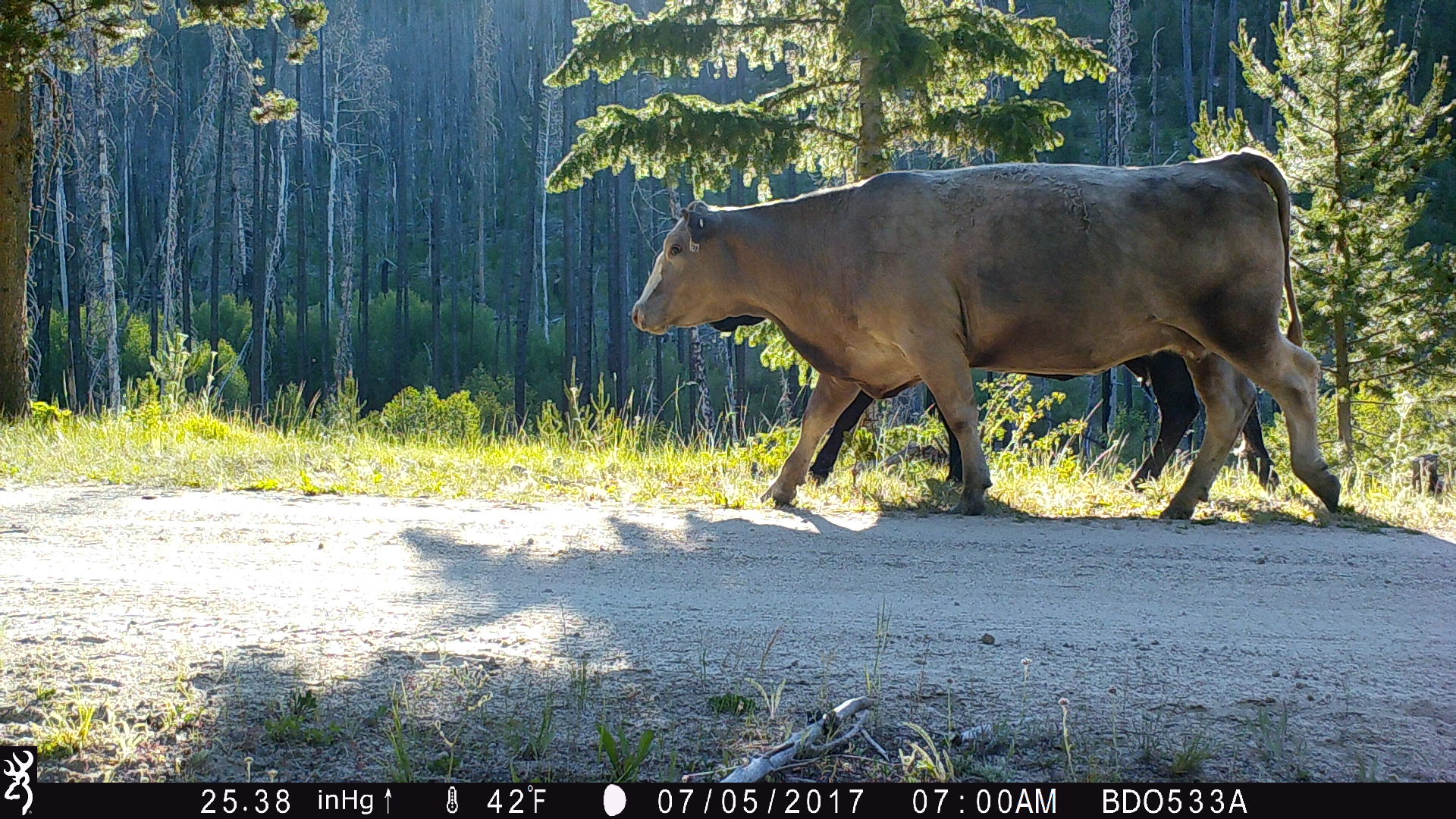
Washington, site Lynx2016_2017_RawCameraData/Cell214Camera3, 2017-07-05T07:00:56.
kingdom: Animalia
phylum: Chordata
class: Mammalia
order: Artiodactyla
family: Bovidae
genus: Bos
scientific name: Bos taurus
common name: domestic cattle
Domestic cattle (Bos taurus). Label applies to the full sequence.